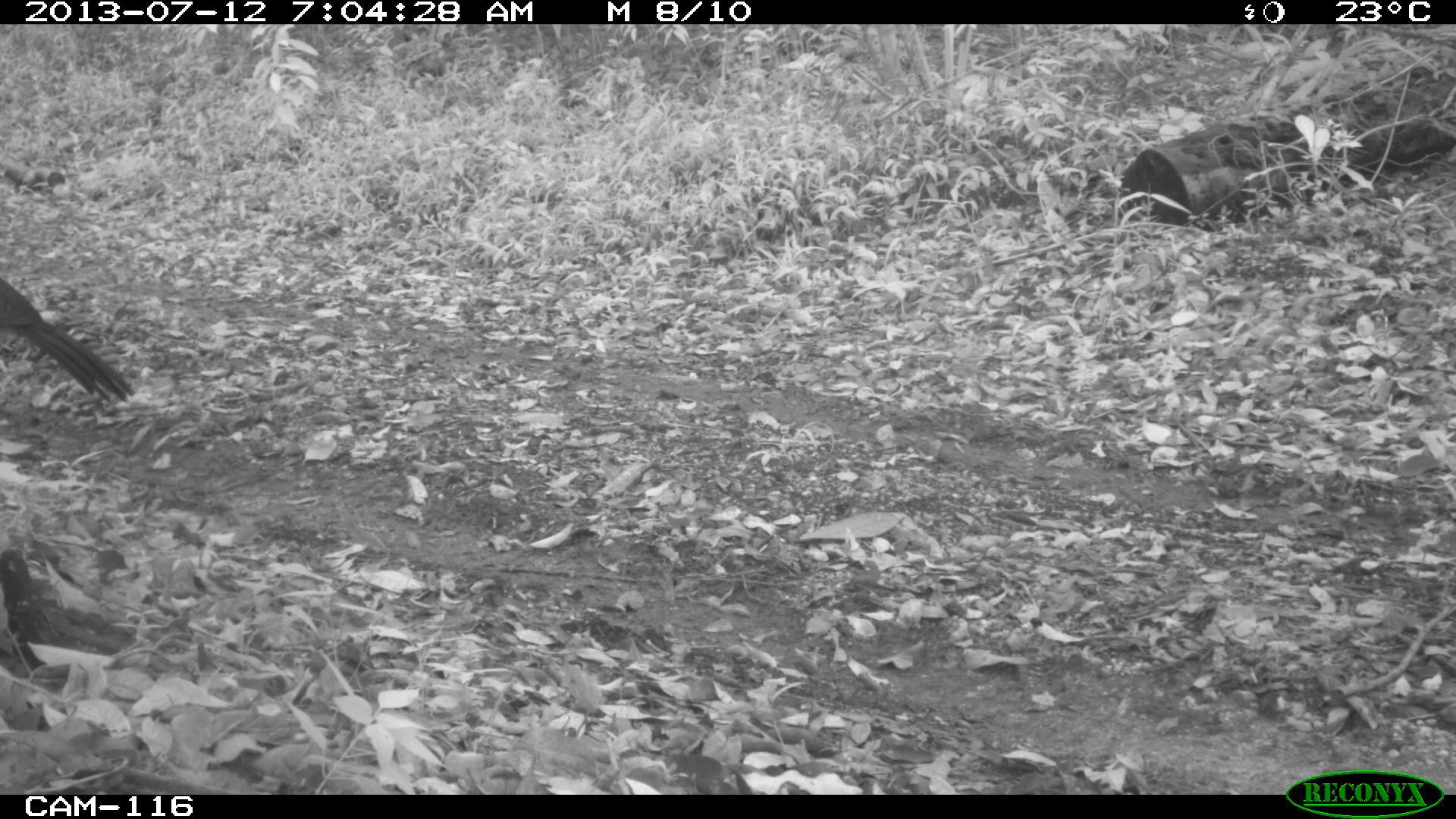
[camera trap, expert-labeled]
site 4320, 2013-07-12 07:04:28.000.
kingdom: Animalia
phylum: Chordata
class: Aves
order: Galliformes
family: Cracidae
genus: Crax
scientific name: Crax rubra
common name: great curassow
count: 1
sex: female